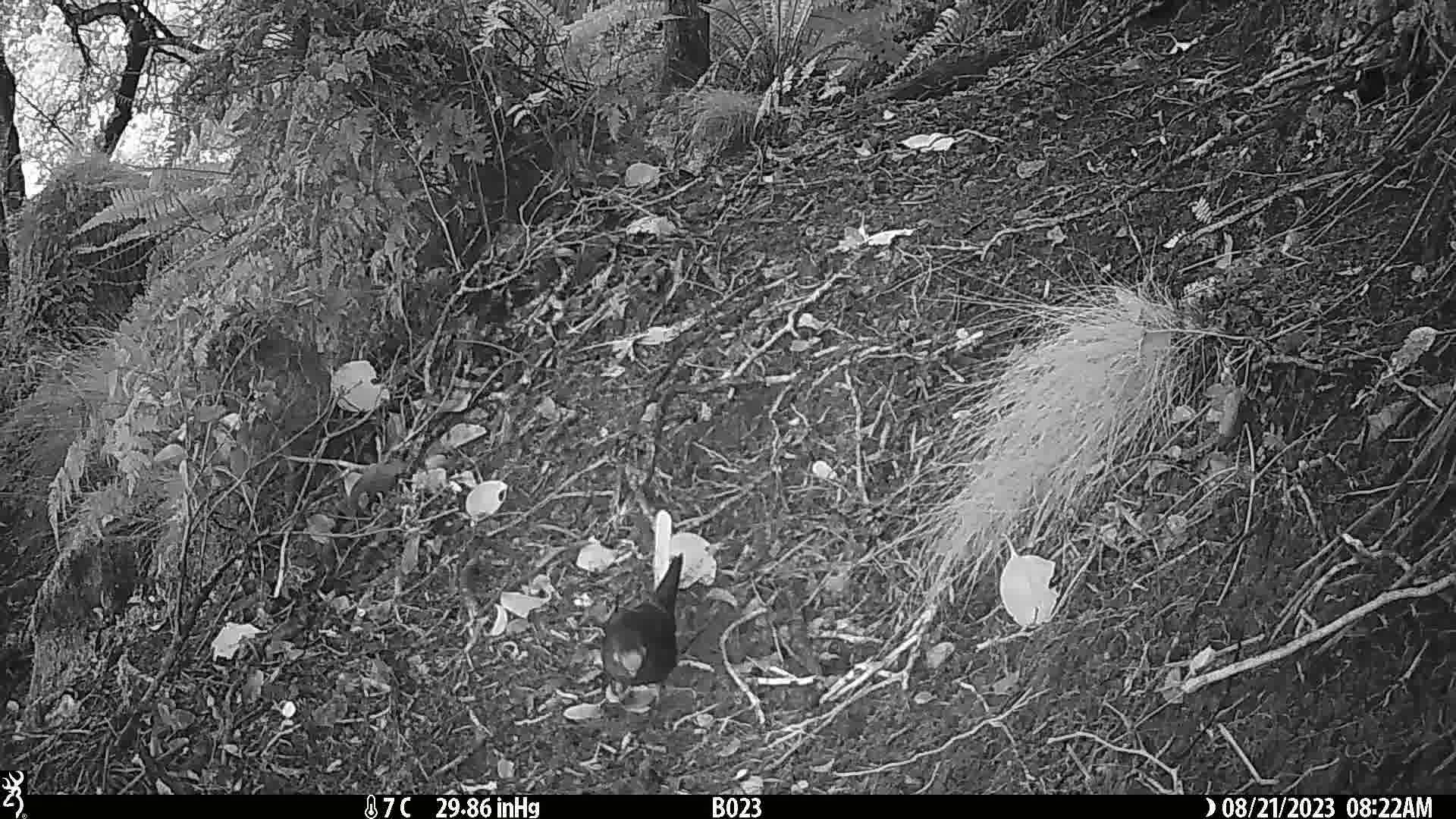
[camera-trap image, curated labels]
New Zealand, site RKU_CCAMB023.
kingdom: Animalia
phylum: Chordata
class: Aves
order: Psittaciformes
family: Psittaculidae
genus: Cyanoramphus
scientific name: Cyanoramphus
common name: parakeet